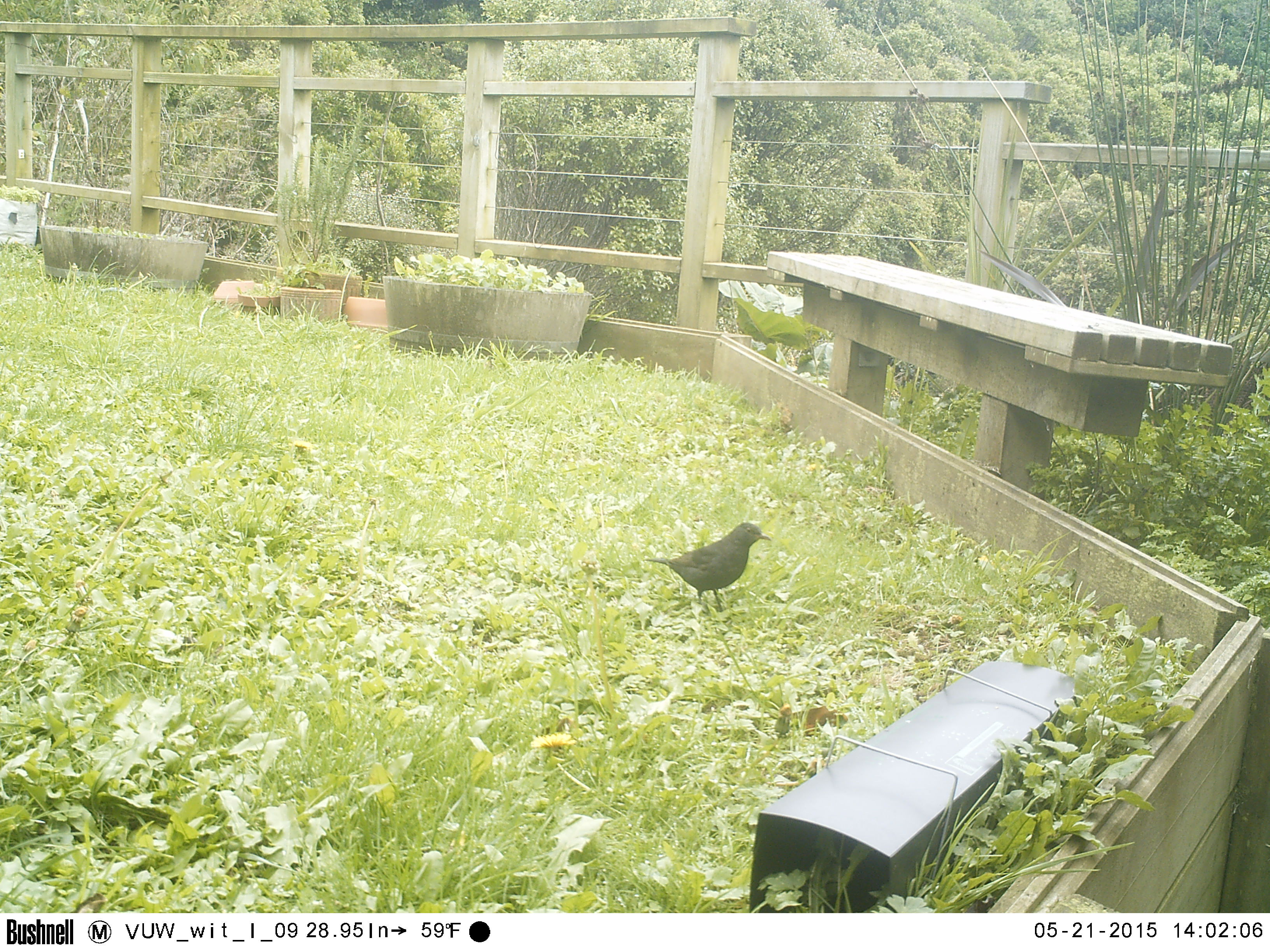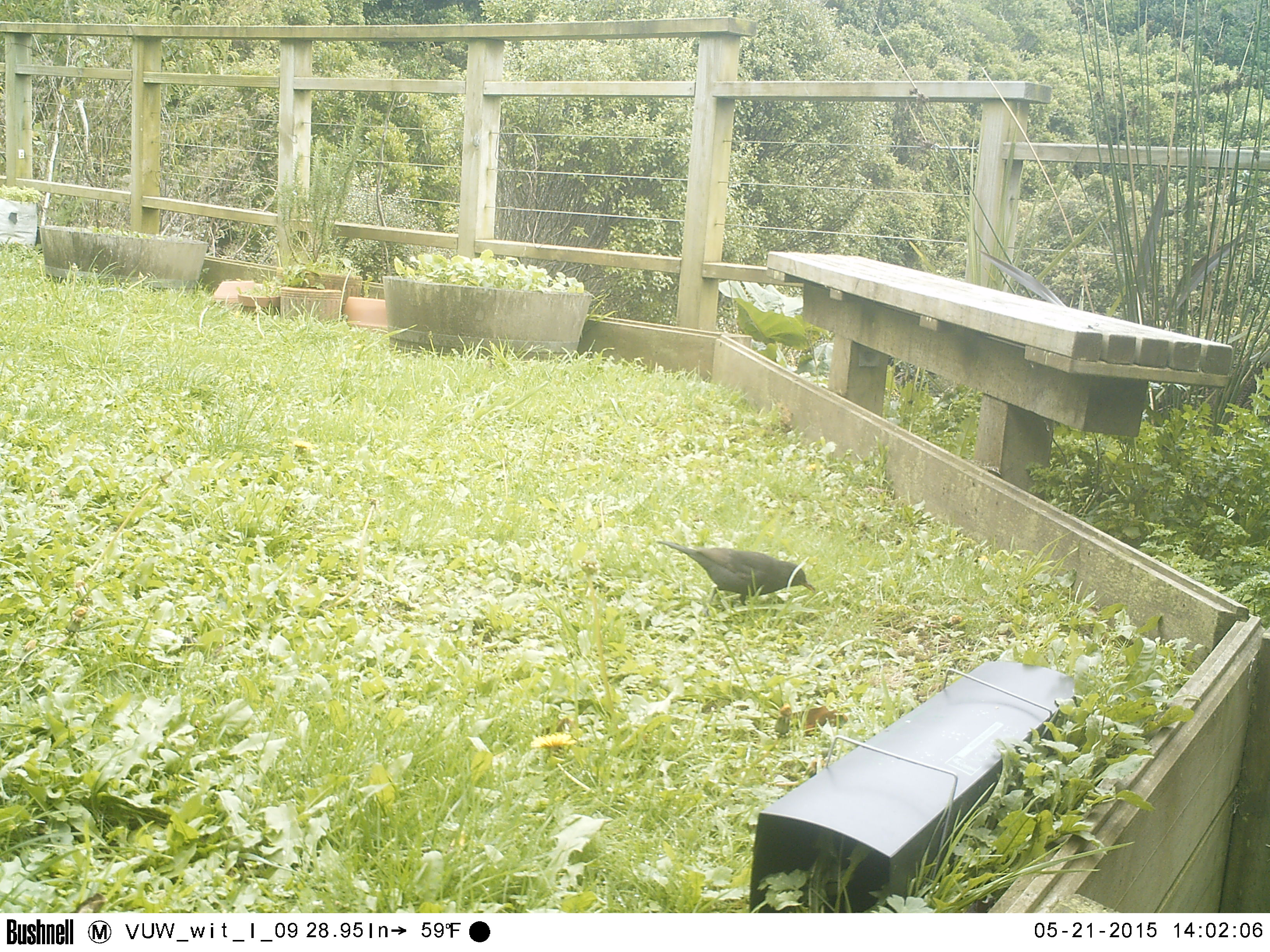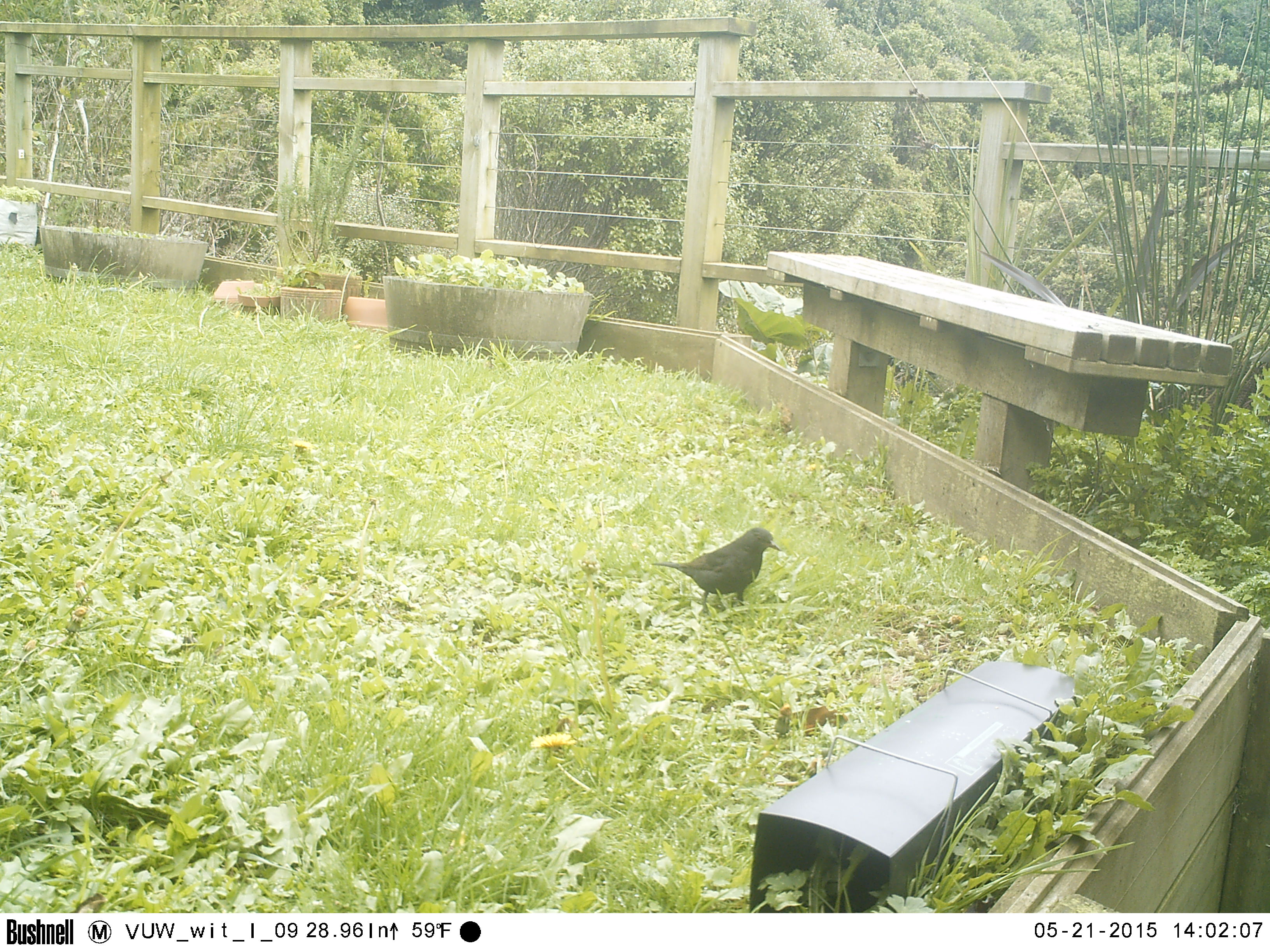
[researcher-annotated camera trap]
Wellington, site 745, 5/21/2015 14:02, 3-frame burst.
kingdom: Animalia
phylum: Chordata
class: Aves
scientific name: Aves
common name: bird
Bird (Aves).